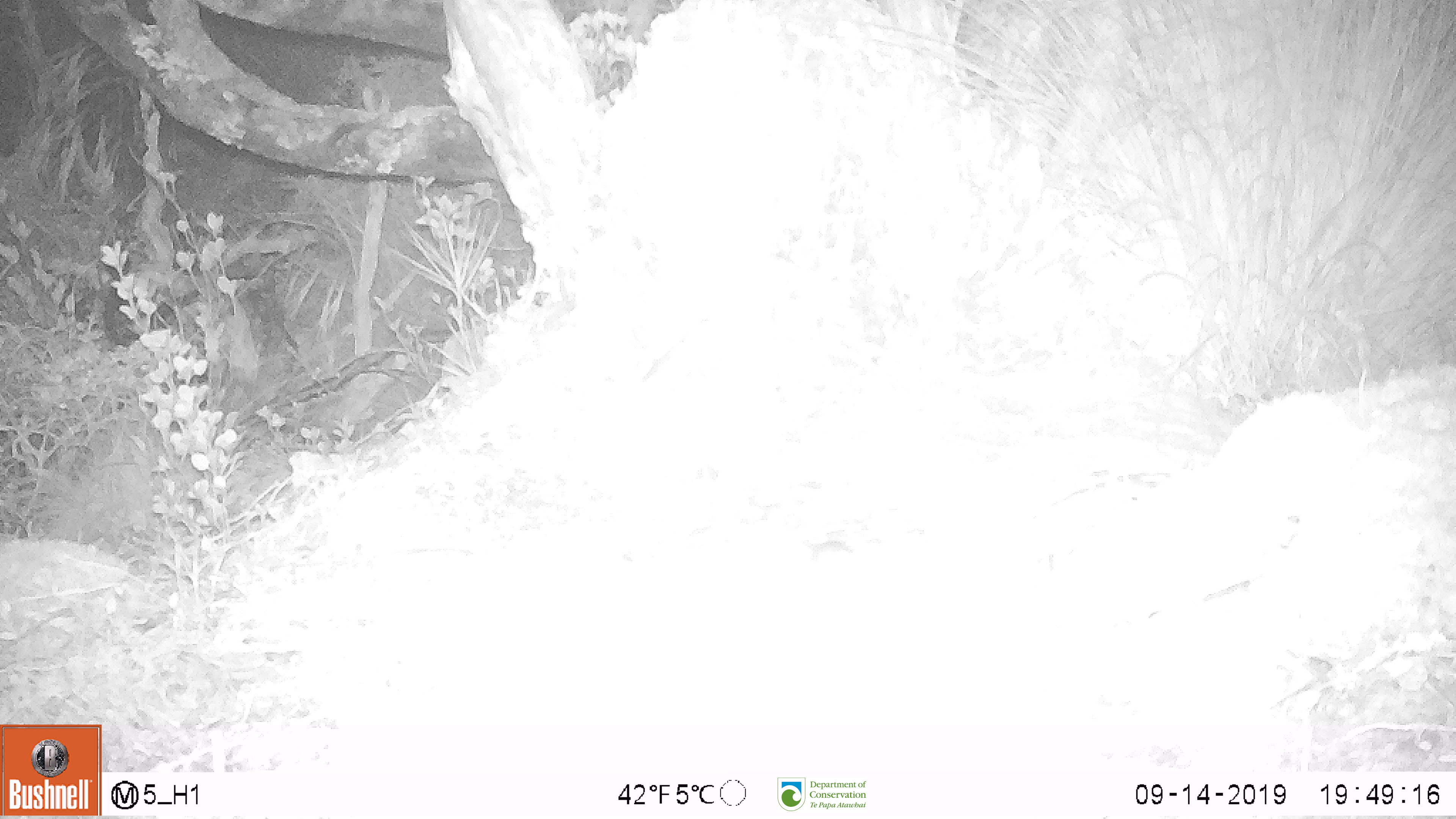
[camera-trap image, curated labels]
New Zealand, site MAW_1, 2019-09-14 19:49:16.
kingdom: Animalia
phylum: Chordata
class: Mammalia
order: Rodentia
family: Muridae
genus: Mus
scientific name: Mus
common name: mouse